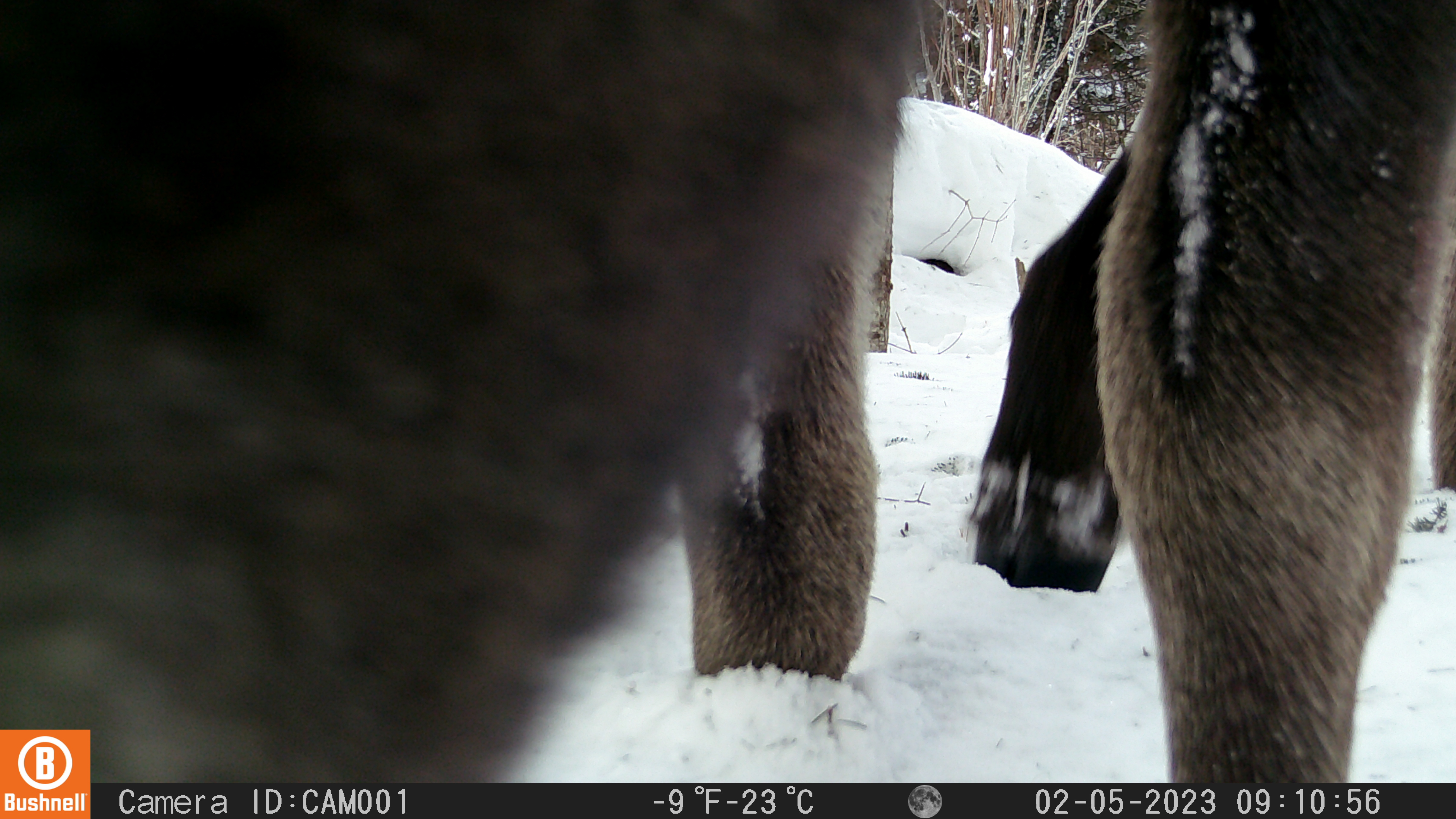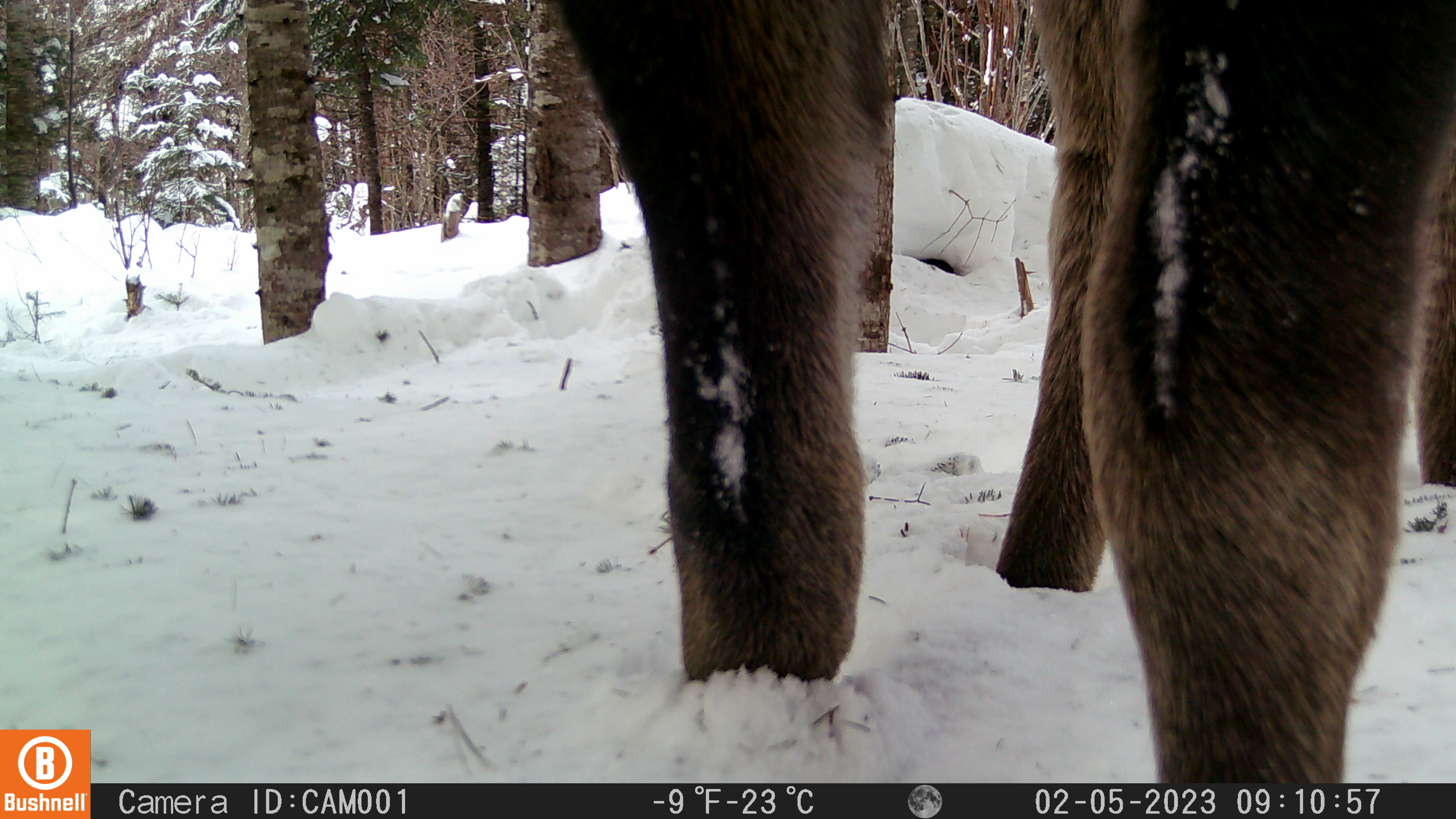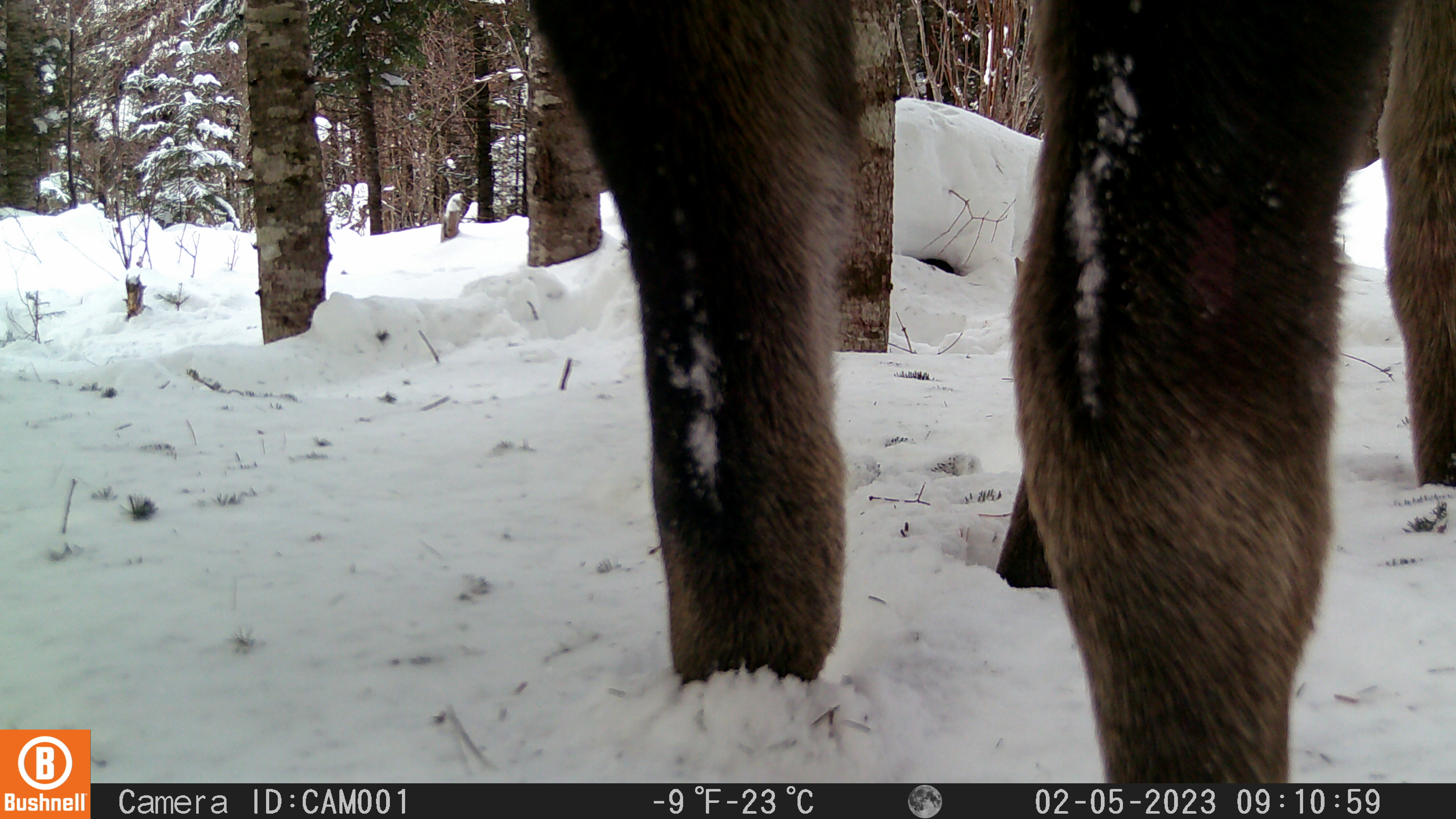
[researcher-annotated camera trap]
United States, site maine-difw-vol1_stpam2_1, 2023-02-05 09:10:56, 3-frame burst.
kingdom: Animalia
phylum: Chordata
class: Mammalia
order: Artiodactyla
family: Cervidae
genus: Alces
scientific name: Alces alces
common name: moose